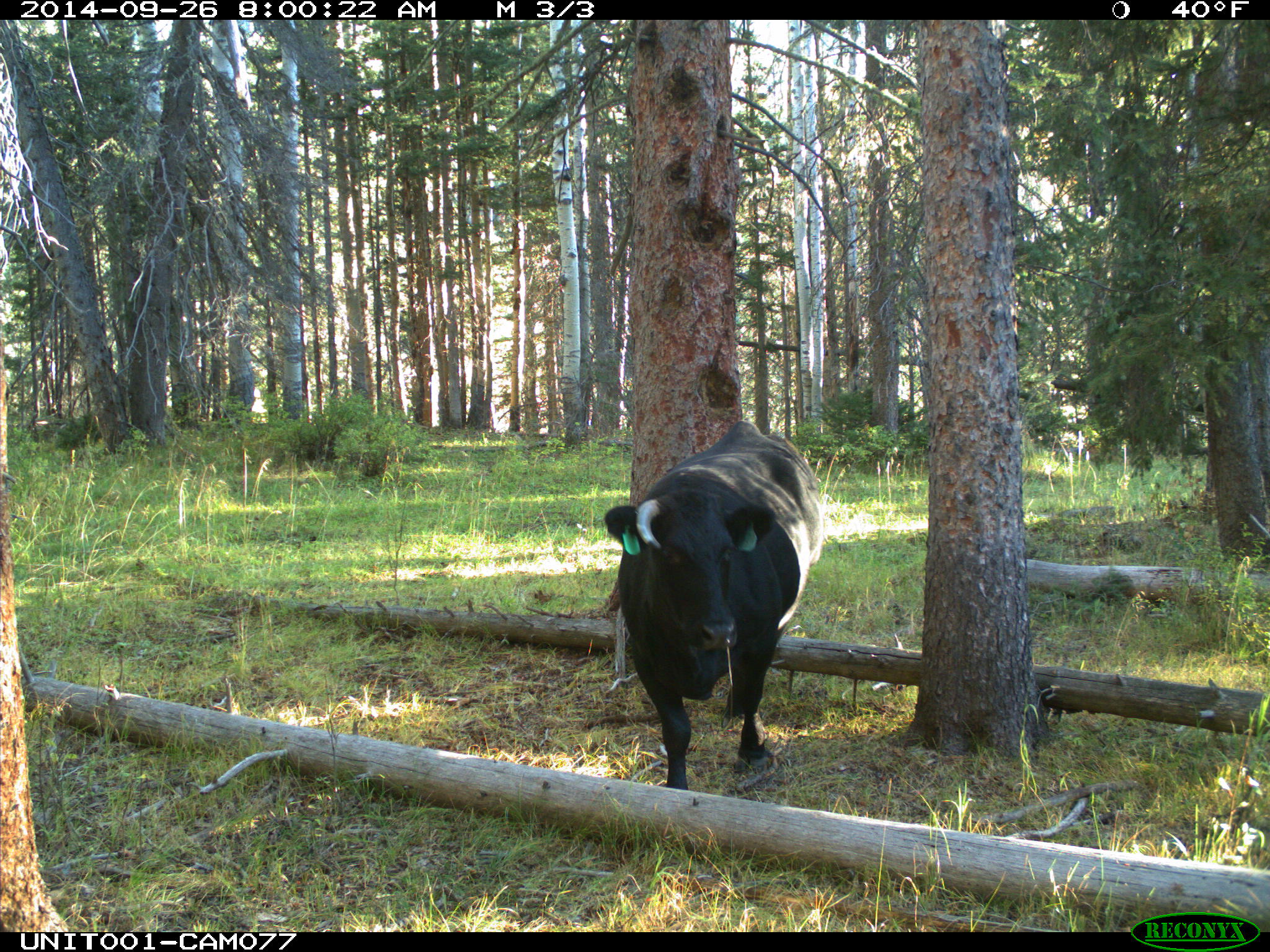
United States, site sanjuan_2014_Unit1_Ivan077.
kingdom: Animalia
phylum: Chordata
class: Mammalia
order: Artiodactyla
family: Bovidae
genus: Bos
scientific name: Bos taurus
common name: domestic cow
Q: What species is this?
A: Bos taurus (domestic cow).